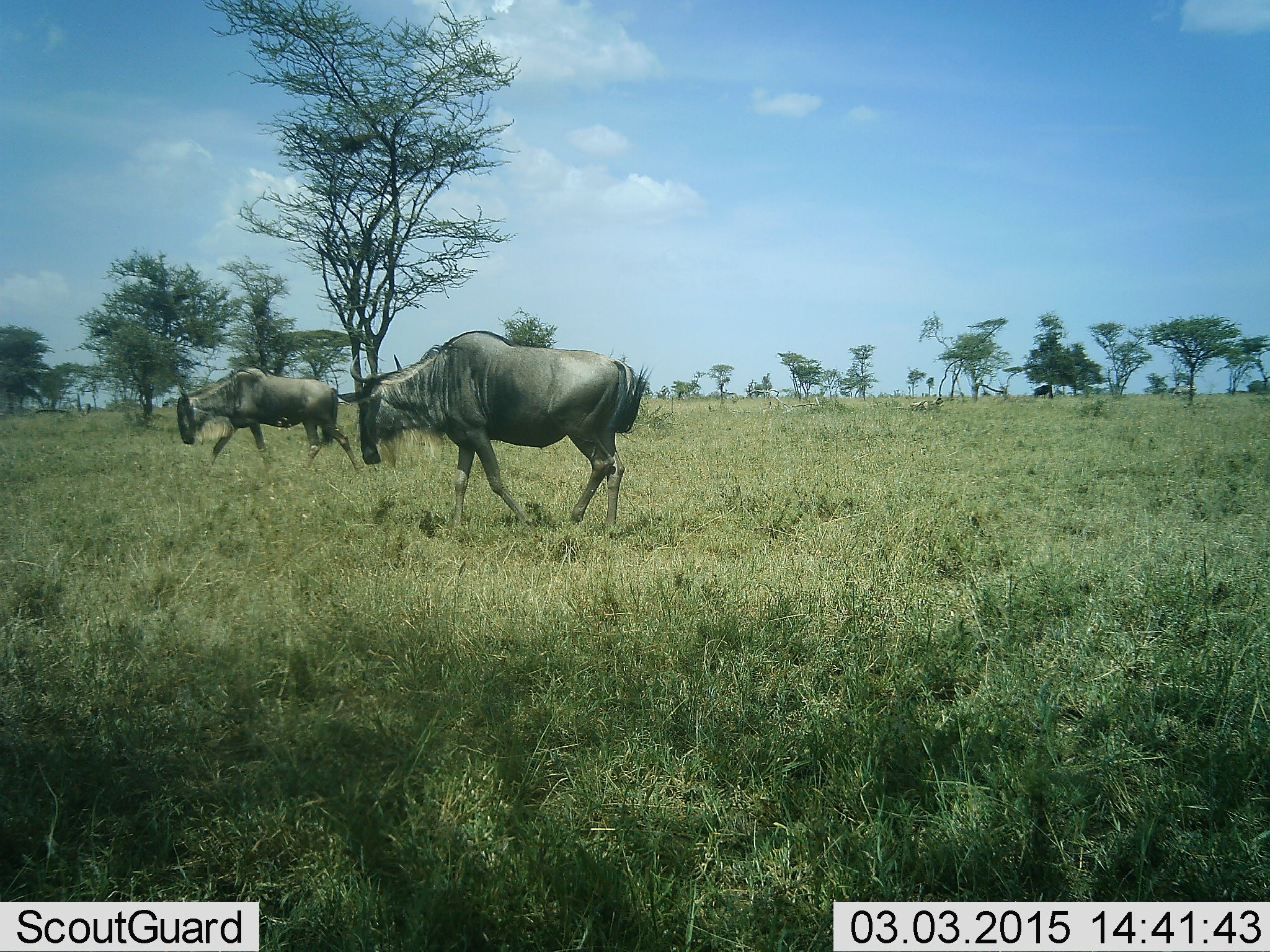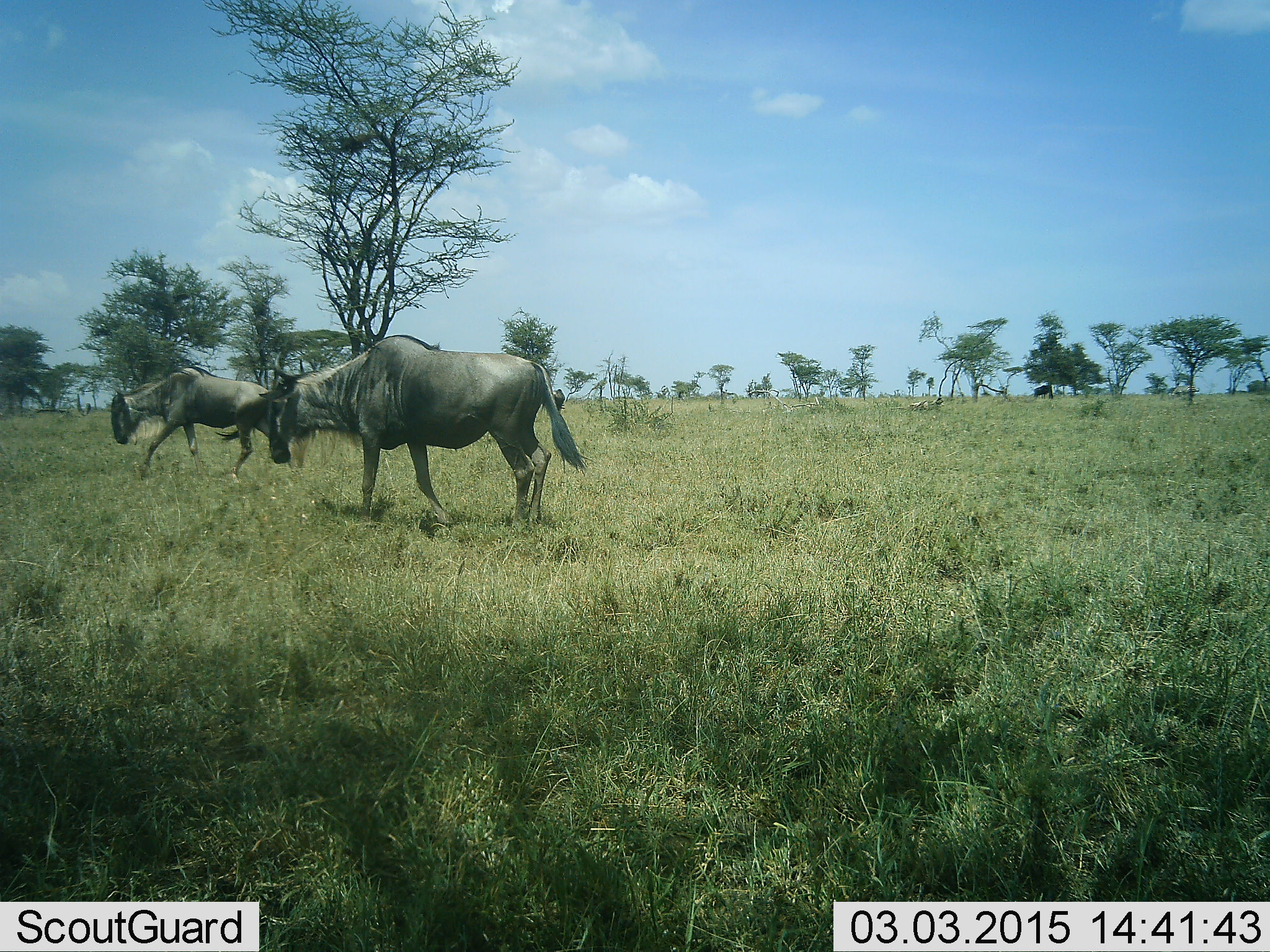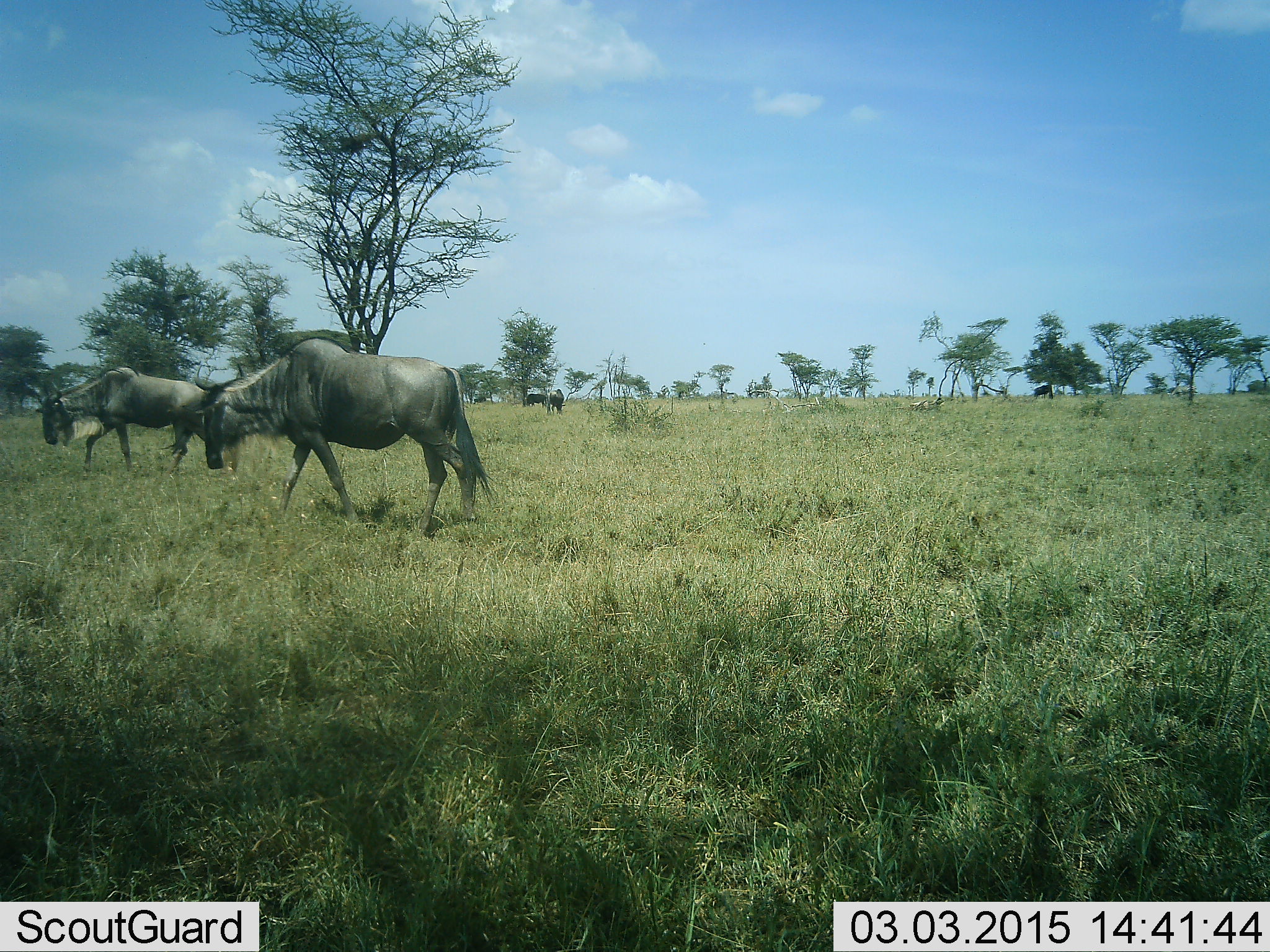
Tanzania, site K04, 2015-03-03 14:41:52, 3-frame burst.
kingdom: Animalia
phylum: Chordata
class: Mammalia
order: Artiodactyla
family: Bovidae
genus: Connochaetes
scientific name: Connochaetes taurinus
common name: blue wildebeest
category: wildebeest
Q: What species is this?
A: Wildebeest (blue wildebeest) (Connochaetes taurinus).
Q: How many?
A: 2.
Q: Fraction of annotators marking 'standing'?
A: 40%.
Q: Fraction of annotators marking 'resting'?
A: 0%.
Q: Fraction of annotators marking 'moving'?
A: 90%.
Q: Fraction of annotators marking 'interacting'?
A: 0%.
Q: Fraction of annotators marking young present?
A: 0%.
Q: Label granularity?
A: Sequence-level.